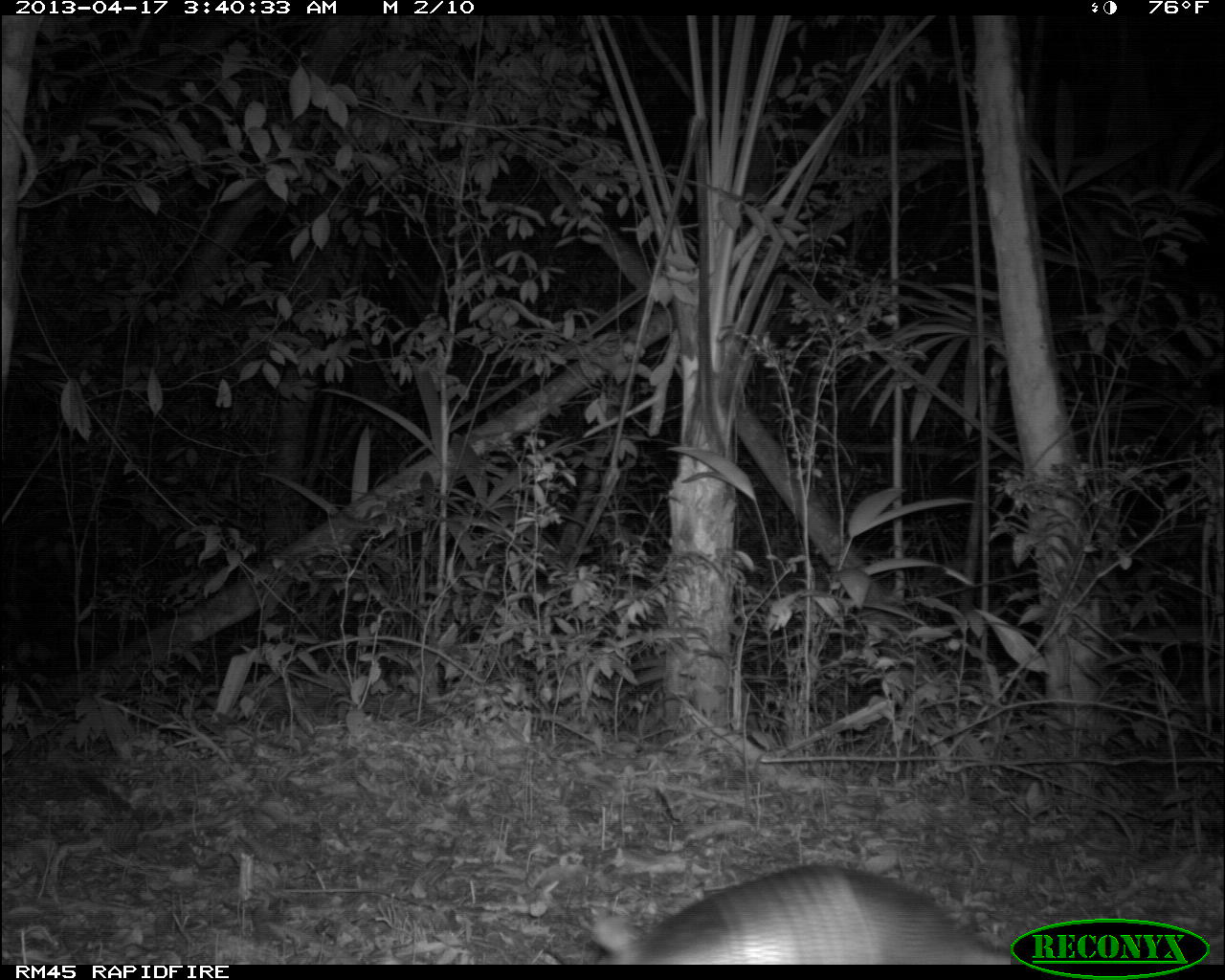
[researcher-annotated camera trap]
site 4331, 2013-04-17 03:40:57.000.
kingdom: Animalia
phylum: Chordata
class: Mammalia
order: Cingulata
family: Dasypodidae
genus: Dasypus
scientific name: Dasypus novemcinctus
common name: nine-banded armadillo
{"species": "Dasypus novemcinctus (nine-banded armadillo)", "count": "1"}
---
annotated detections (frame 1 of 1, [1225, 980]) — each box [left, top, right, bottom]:
dasypus novemcinctus: [580, 859, 1029, 963]